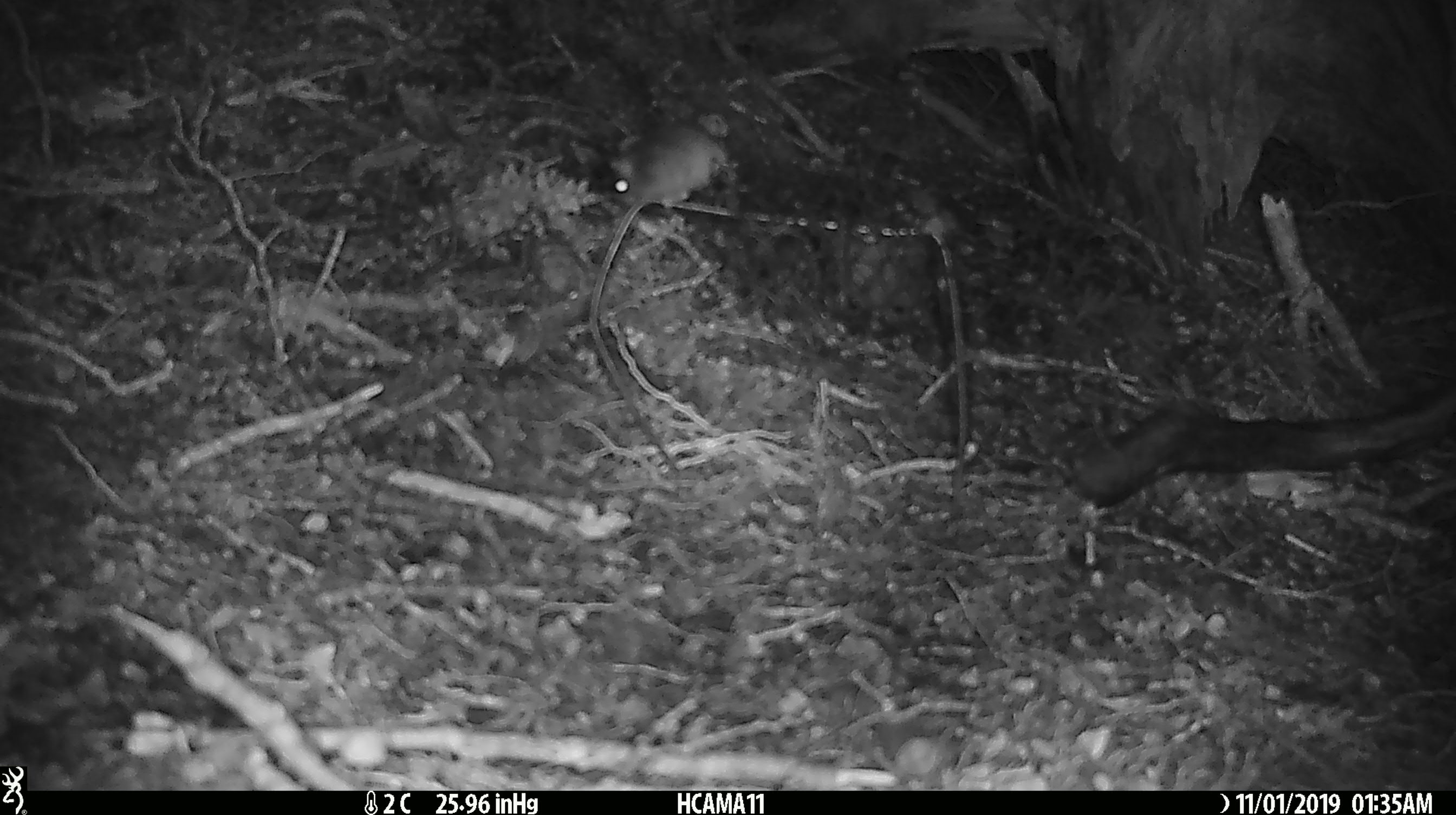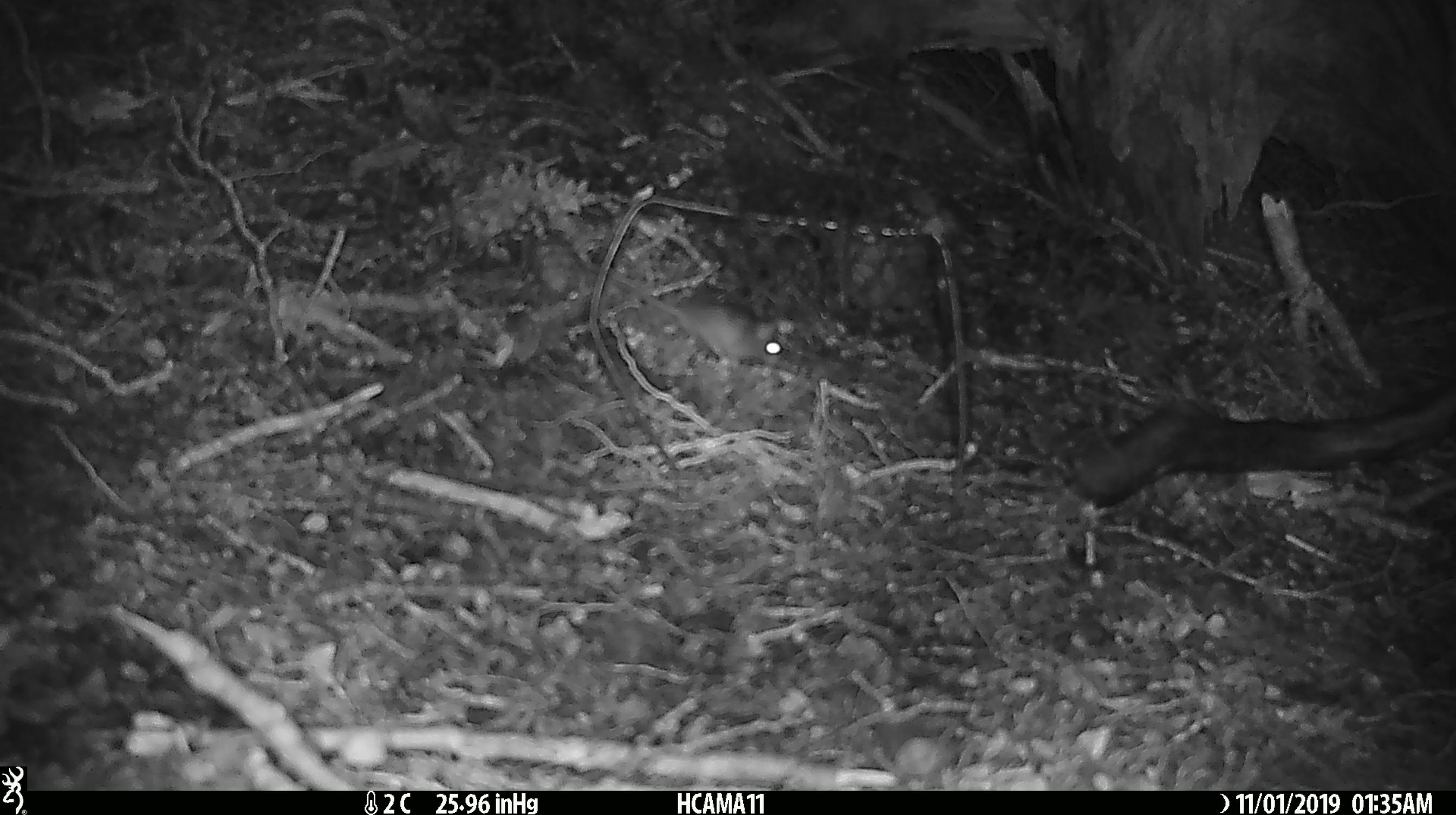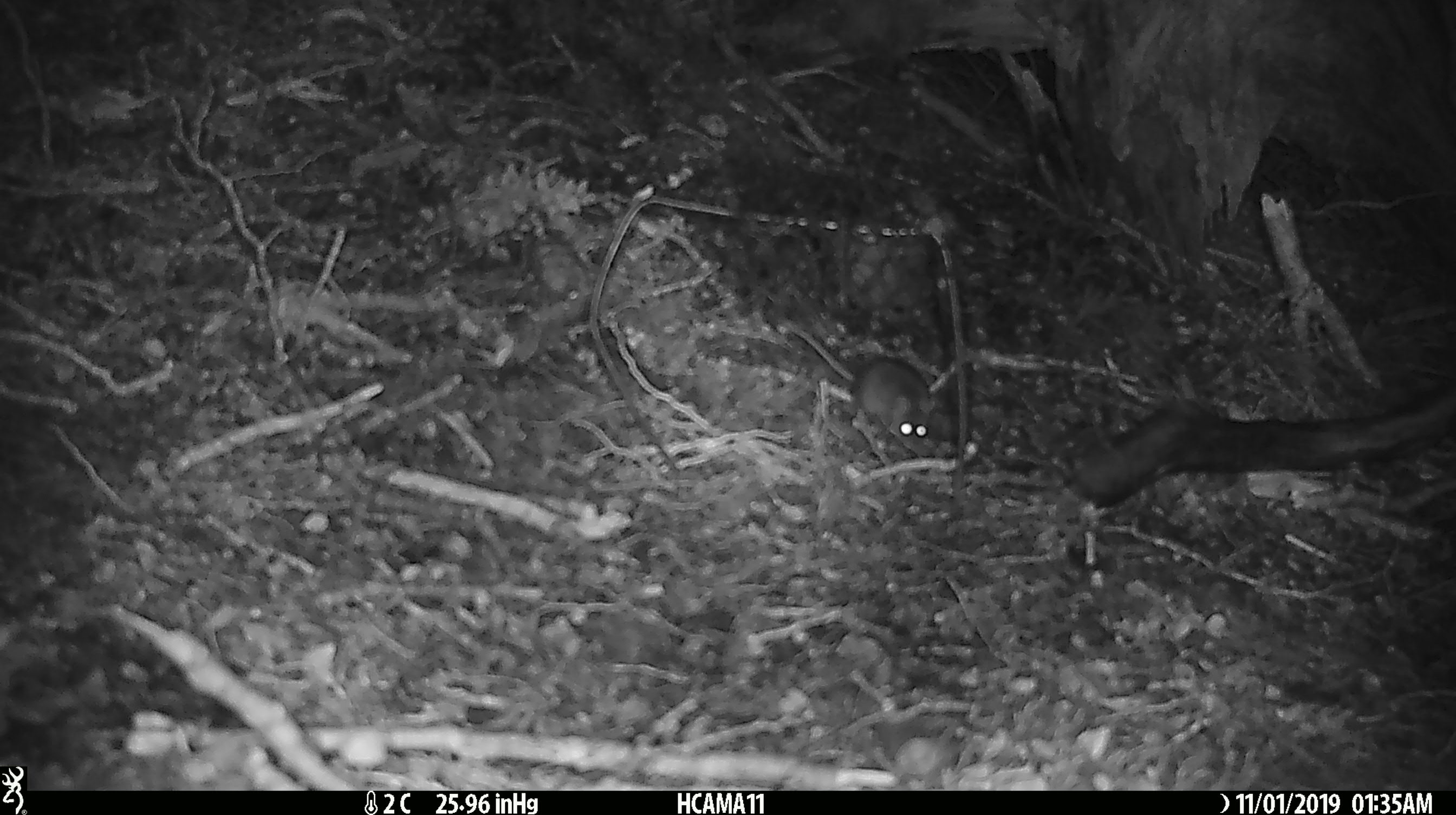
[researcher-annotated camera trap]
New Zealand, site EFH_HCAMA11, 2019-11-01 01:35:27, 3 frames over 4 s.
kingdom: Animalia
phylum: Chordata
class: Mammalia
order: Rodentia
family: Muridae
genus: Mus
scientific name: Mus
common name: mouse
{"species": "mouse (Mus)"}